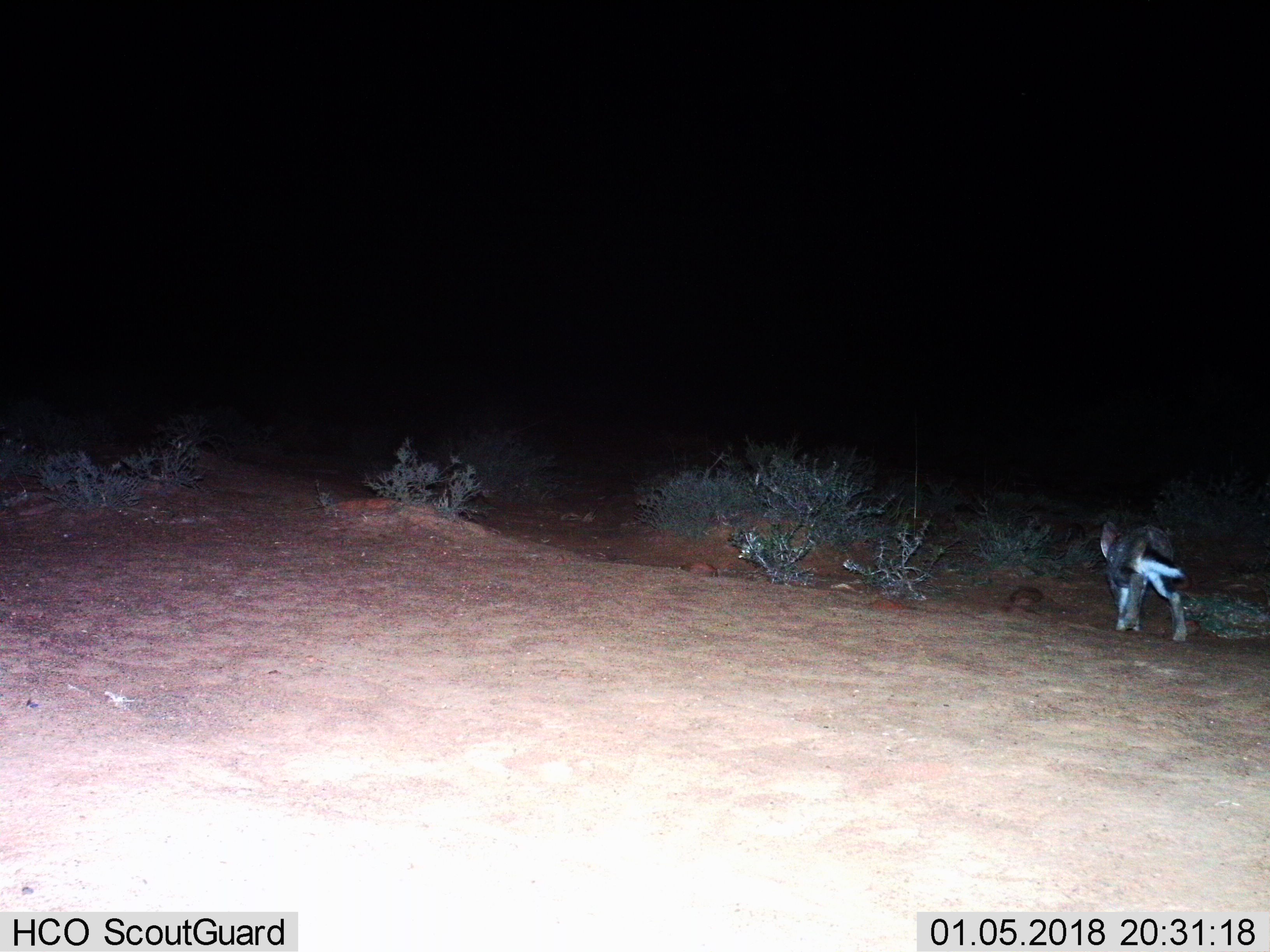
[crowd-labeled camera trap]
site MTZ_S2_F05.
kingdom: Animalia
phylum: Chordata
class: Mammalia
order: Lagomorpha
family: Leporidae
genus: Lepus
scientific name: Lepus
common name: hare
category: hareunknown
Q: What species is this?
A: Hareunknown (hare) (Lepus).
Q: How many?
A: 1.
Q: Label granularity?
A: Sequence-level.